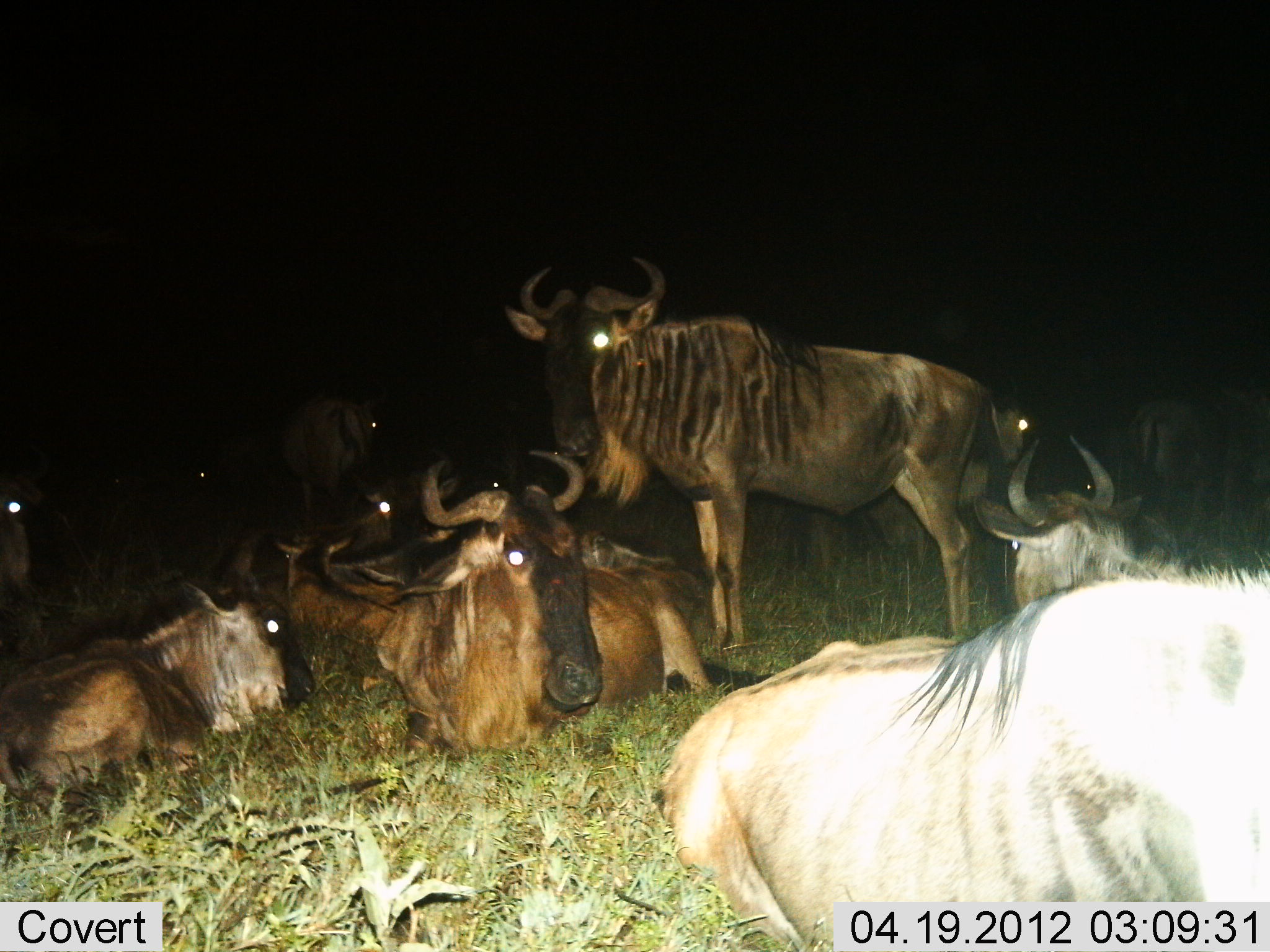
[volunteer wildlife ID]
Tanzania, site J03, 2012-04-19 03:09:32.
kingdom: Animalia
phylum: Chordata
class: Mammalia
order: Artiodactyla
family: Bovidae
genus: Connochaetes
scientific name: Connochaetes taurinus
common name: blue wildebeest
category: wildebeest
Wildebeest (blue wildebeest) (Connochaetes taurinus), count 11-50. Behavior (volunteer vote fractions): standing 83%, resting 100%, moving 0%, interacting 0%. Young present (vote fraction): 9%. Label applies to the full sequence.